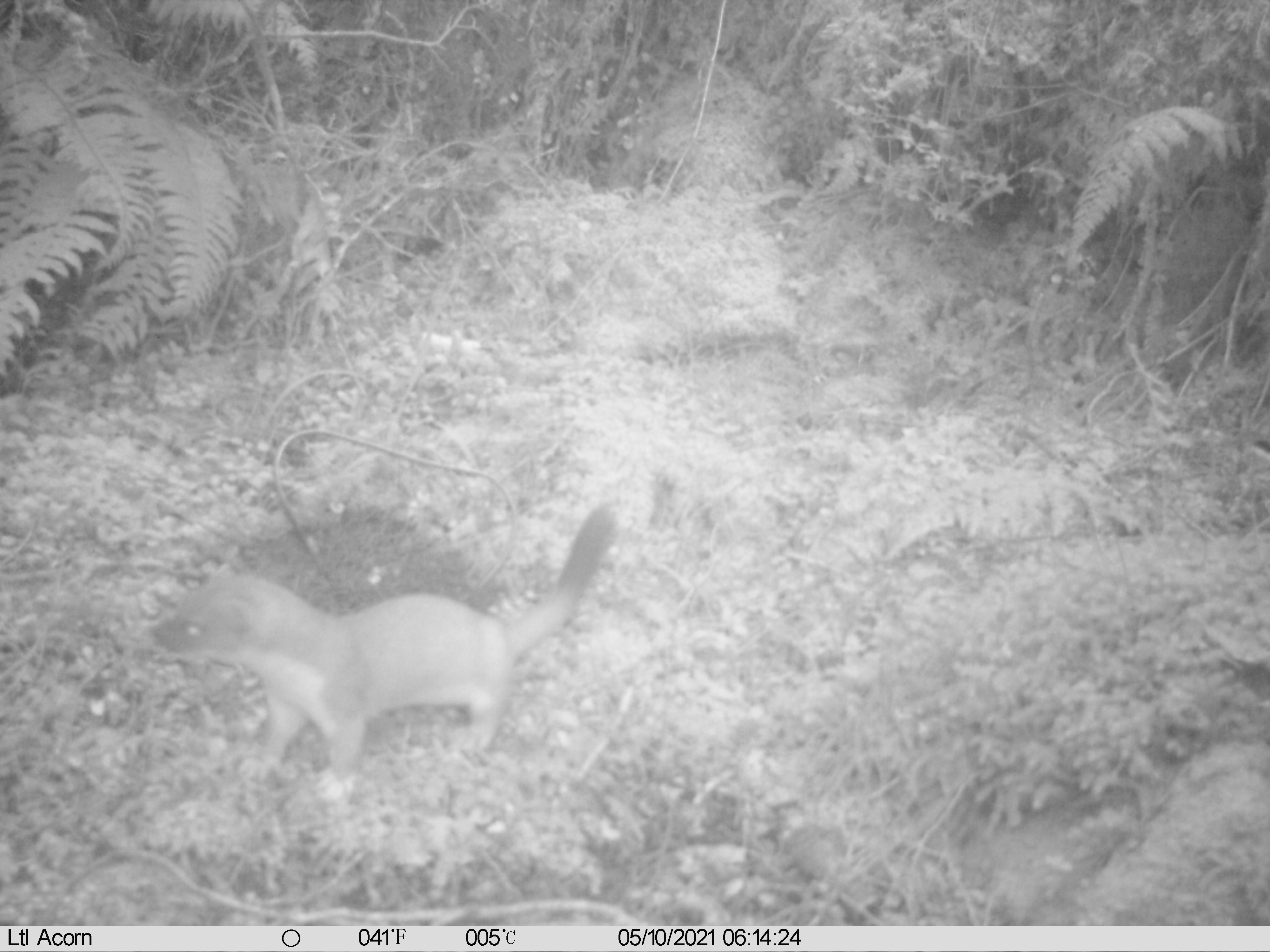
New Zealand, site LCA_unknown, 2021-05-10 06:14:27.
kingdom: Animalia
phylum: Chordata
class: Mammalia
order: Carnivora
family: Mustelidae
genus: Mustela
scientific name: Mustela erminea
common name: stoat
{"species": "stoat (Mustela erminea)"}